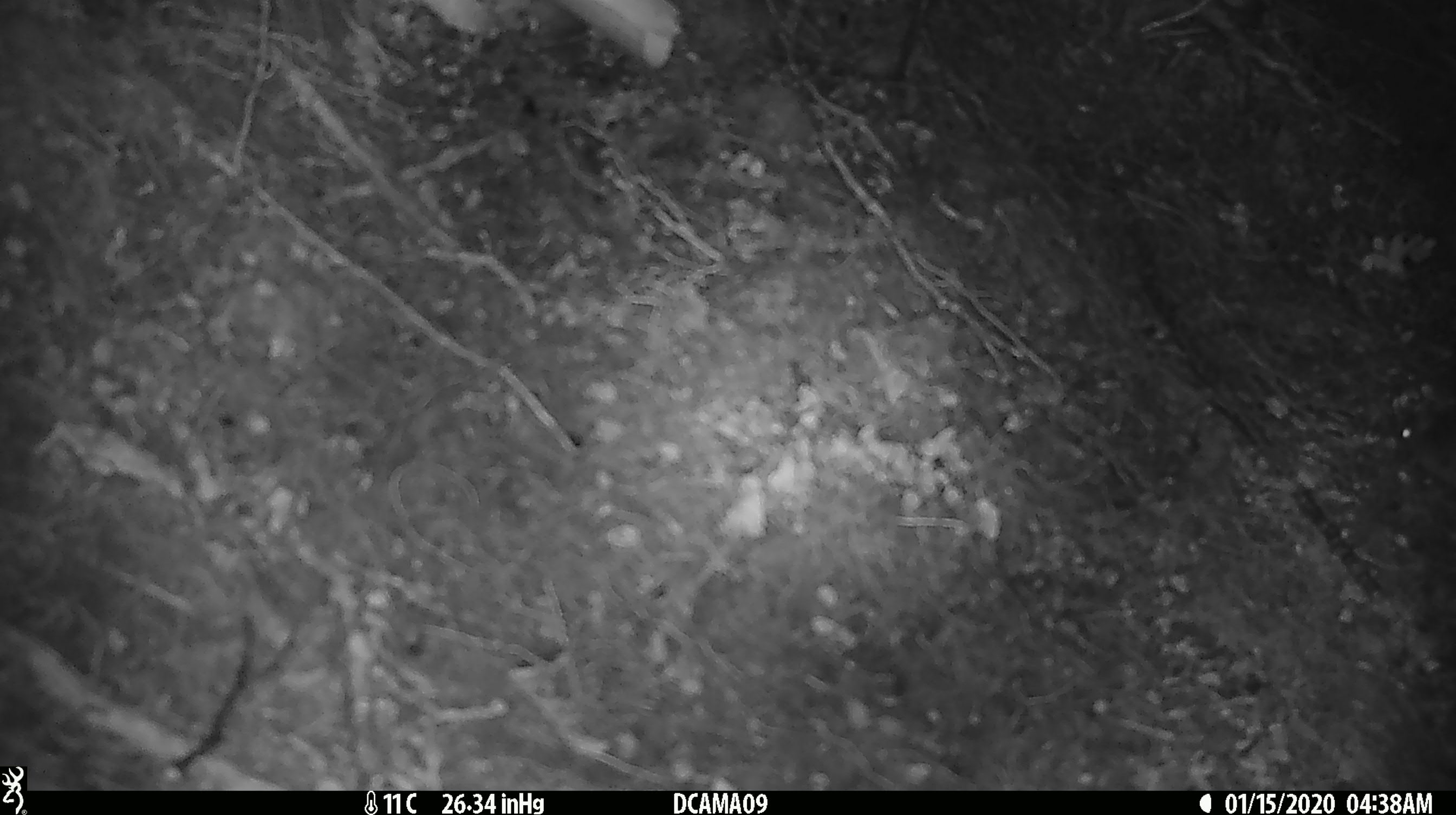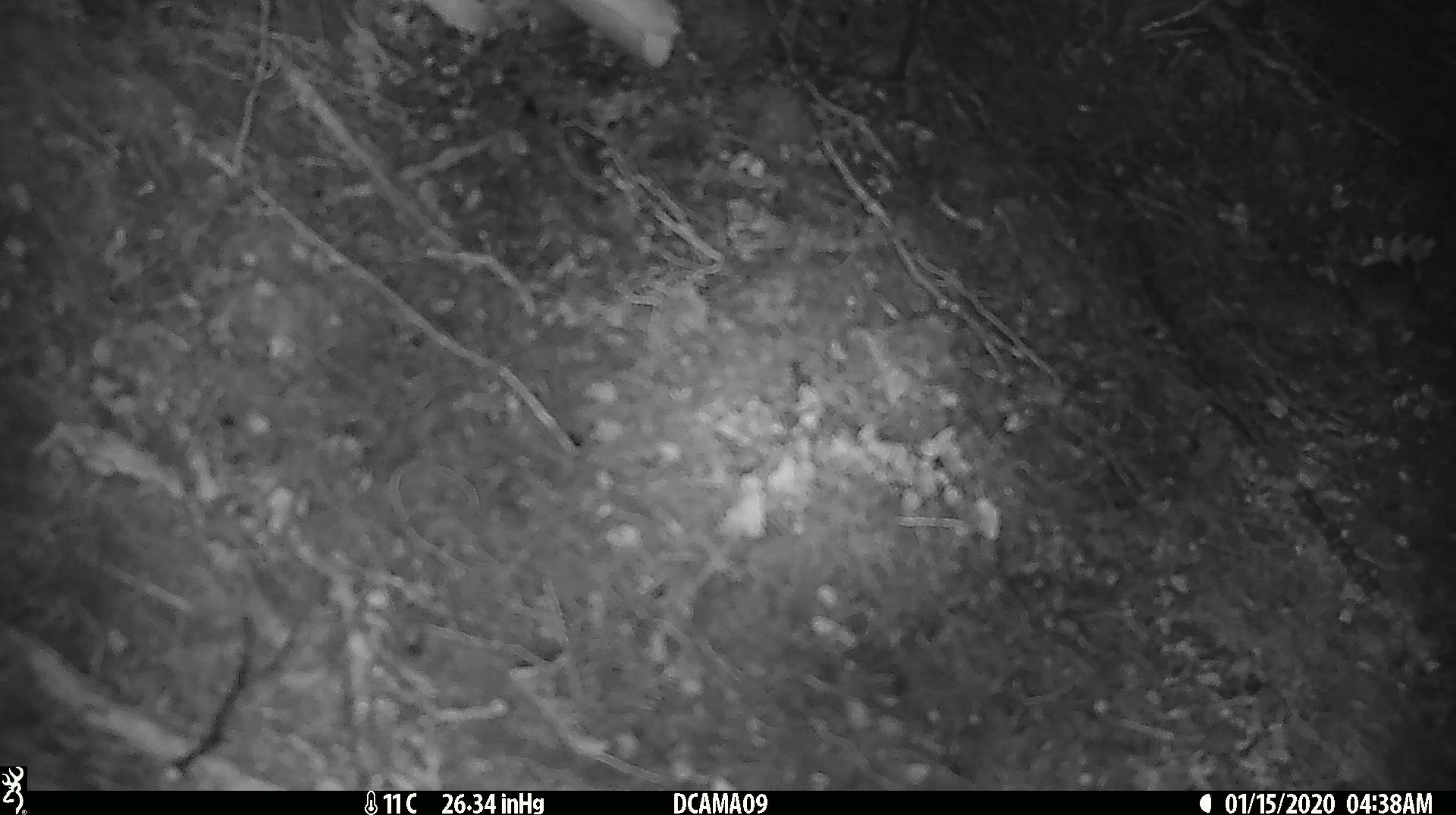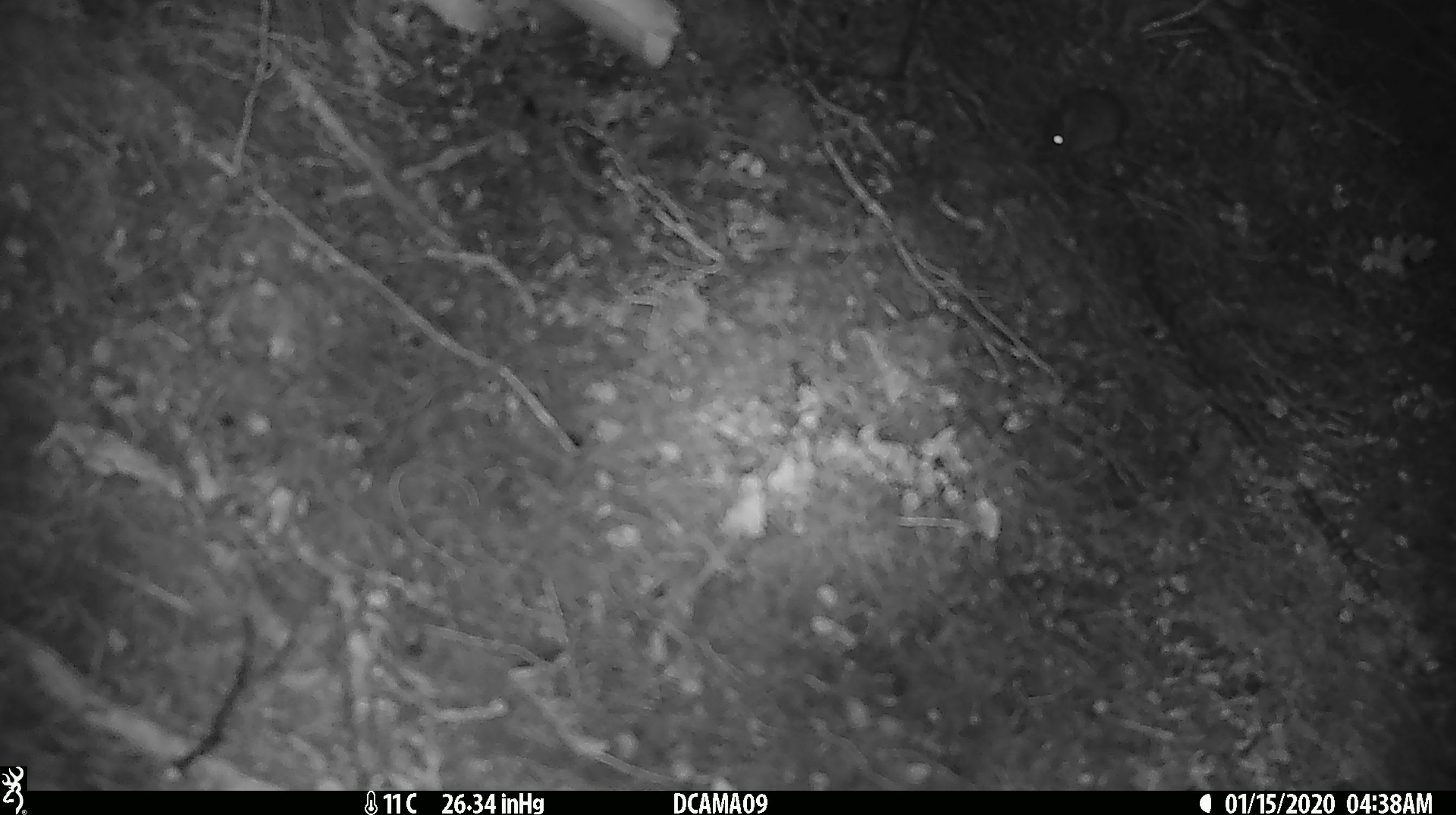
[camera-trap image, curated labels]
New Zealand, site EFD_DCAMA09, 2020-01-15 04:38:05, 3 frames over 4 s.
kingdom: Animalia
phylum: Chordata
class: Mammalia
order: Rodentia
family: Muridae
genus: Mus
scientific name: Mus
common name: mouse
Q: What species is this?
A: Mouse (Mus).